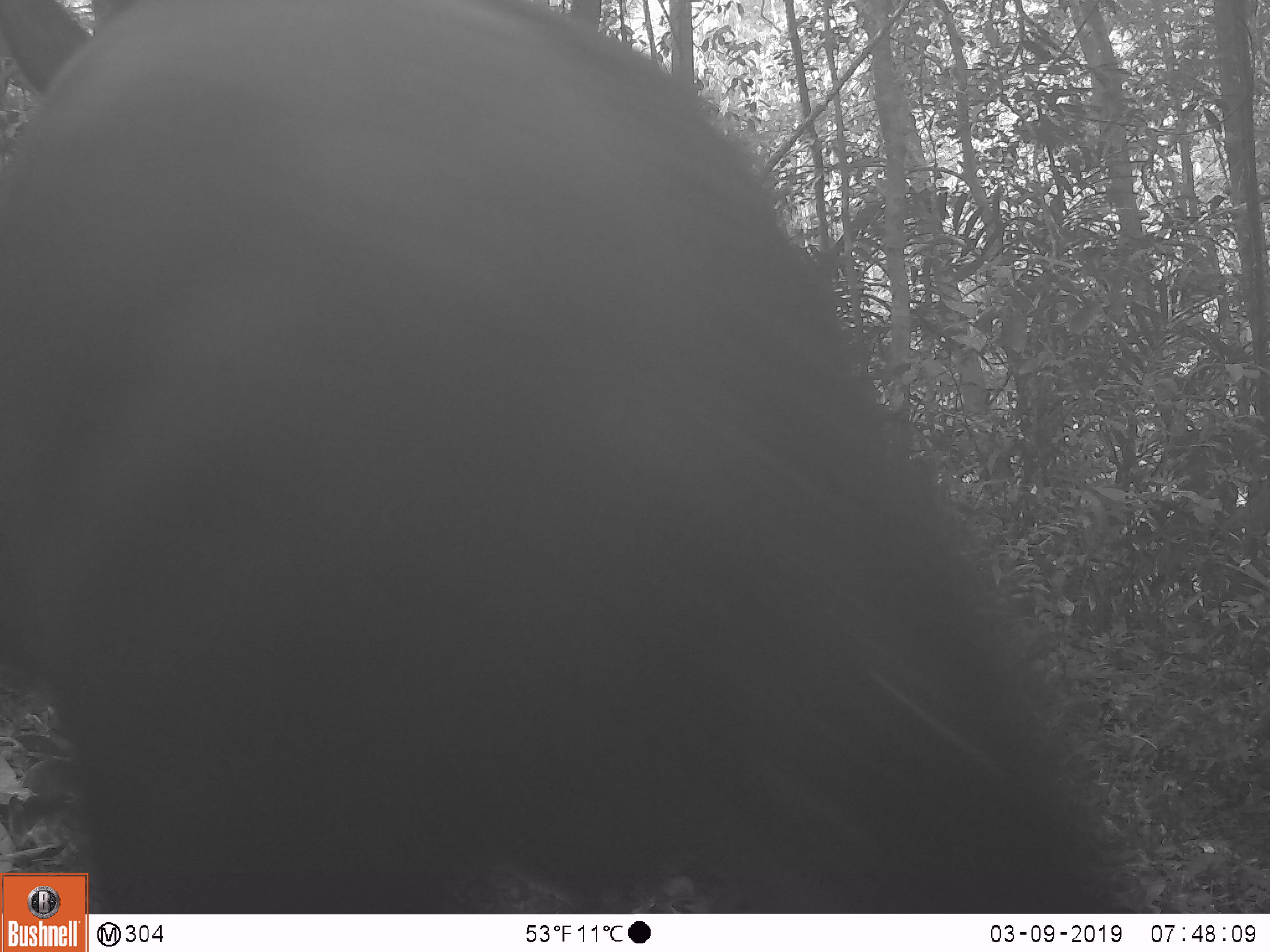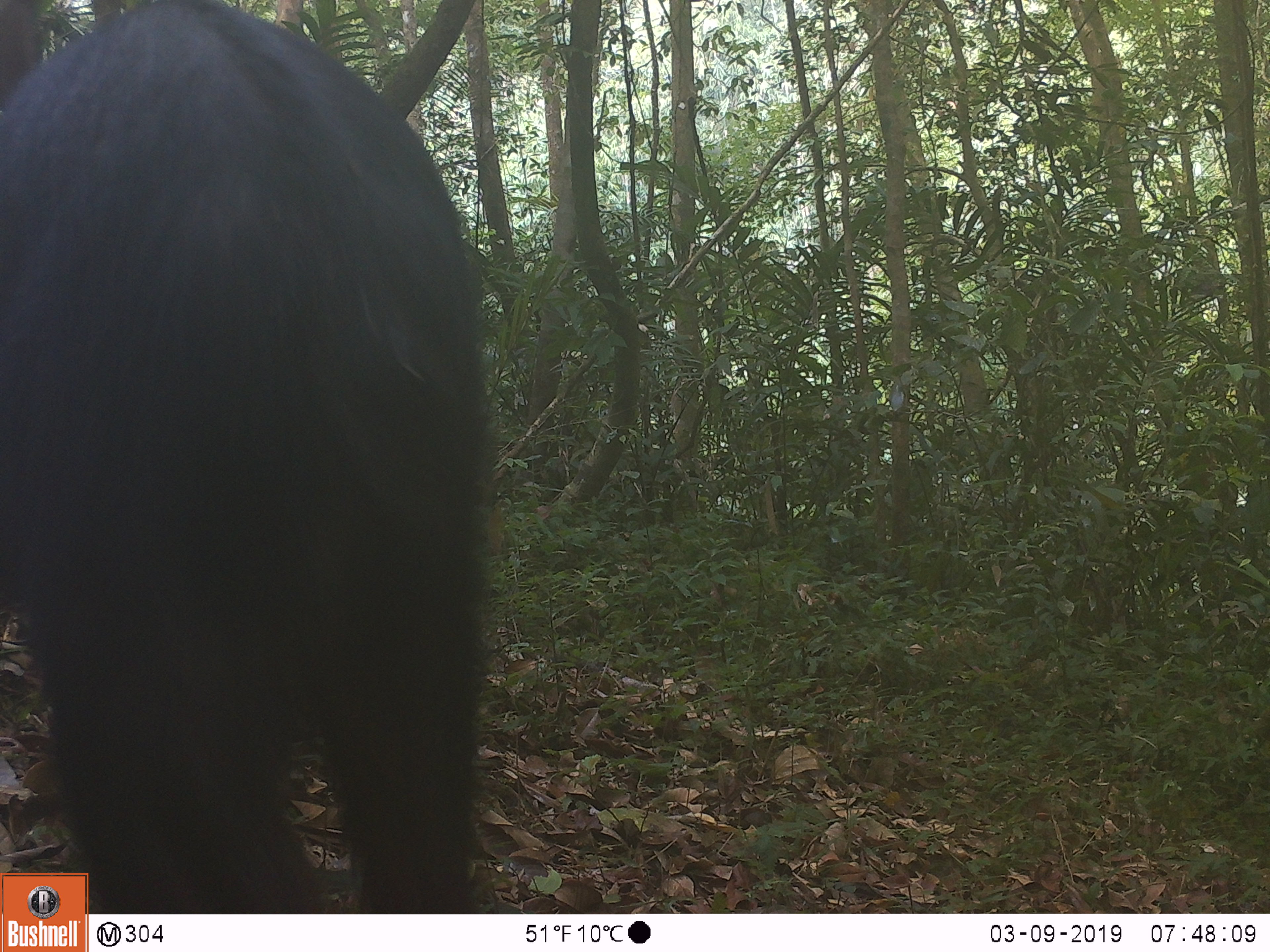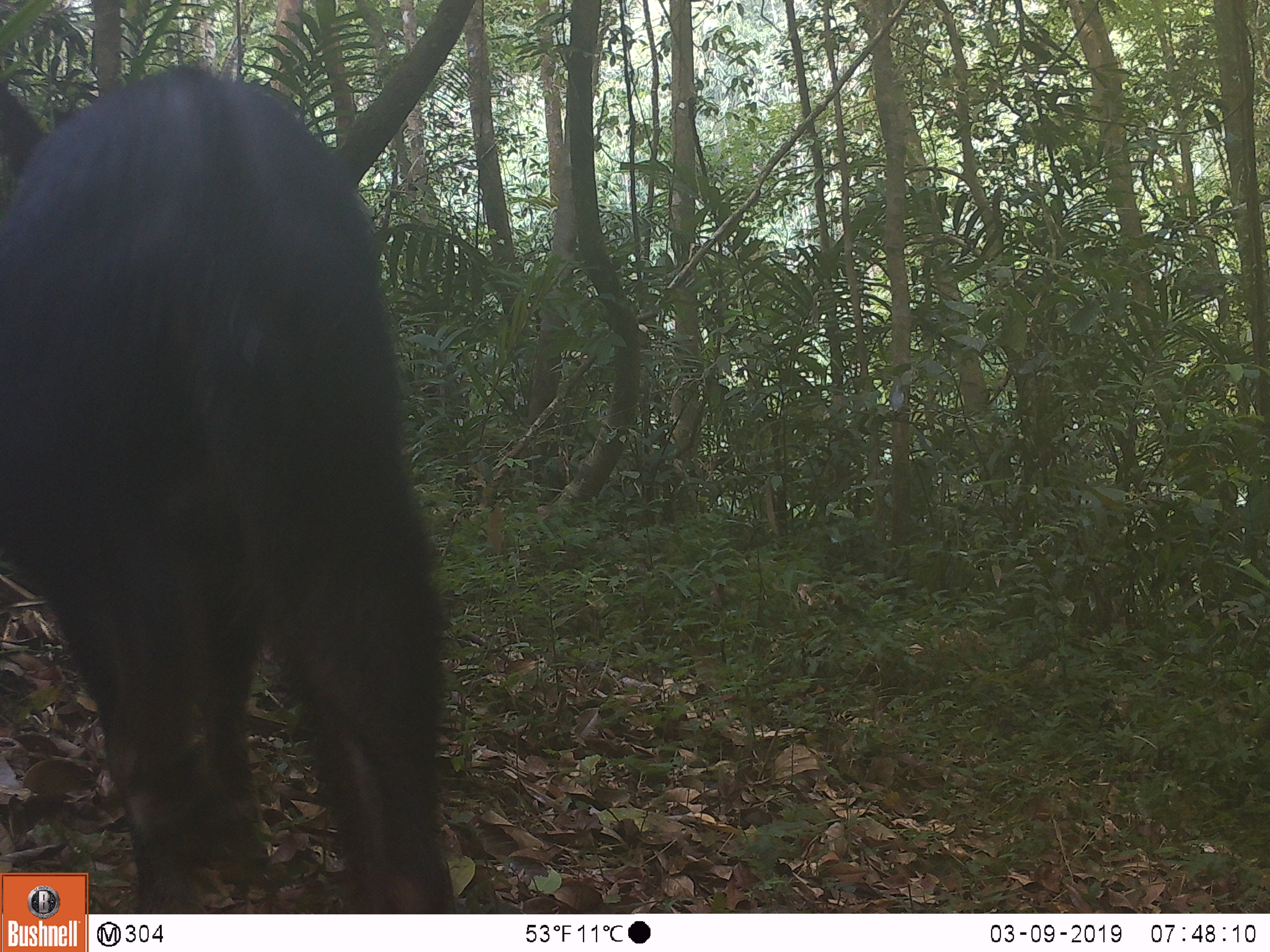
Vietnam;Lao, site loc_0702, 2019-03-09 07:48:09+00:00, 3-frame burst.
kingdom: Animalia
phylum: Chordata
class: Mammalia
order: Artiodactyla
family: Bovidae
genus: Capricornis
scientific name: Capricornis sumatraensis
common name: chinese serow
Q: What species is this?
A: Chinese serow (Capricornis sumatraensis).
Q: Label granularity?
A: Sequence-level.